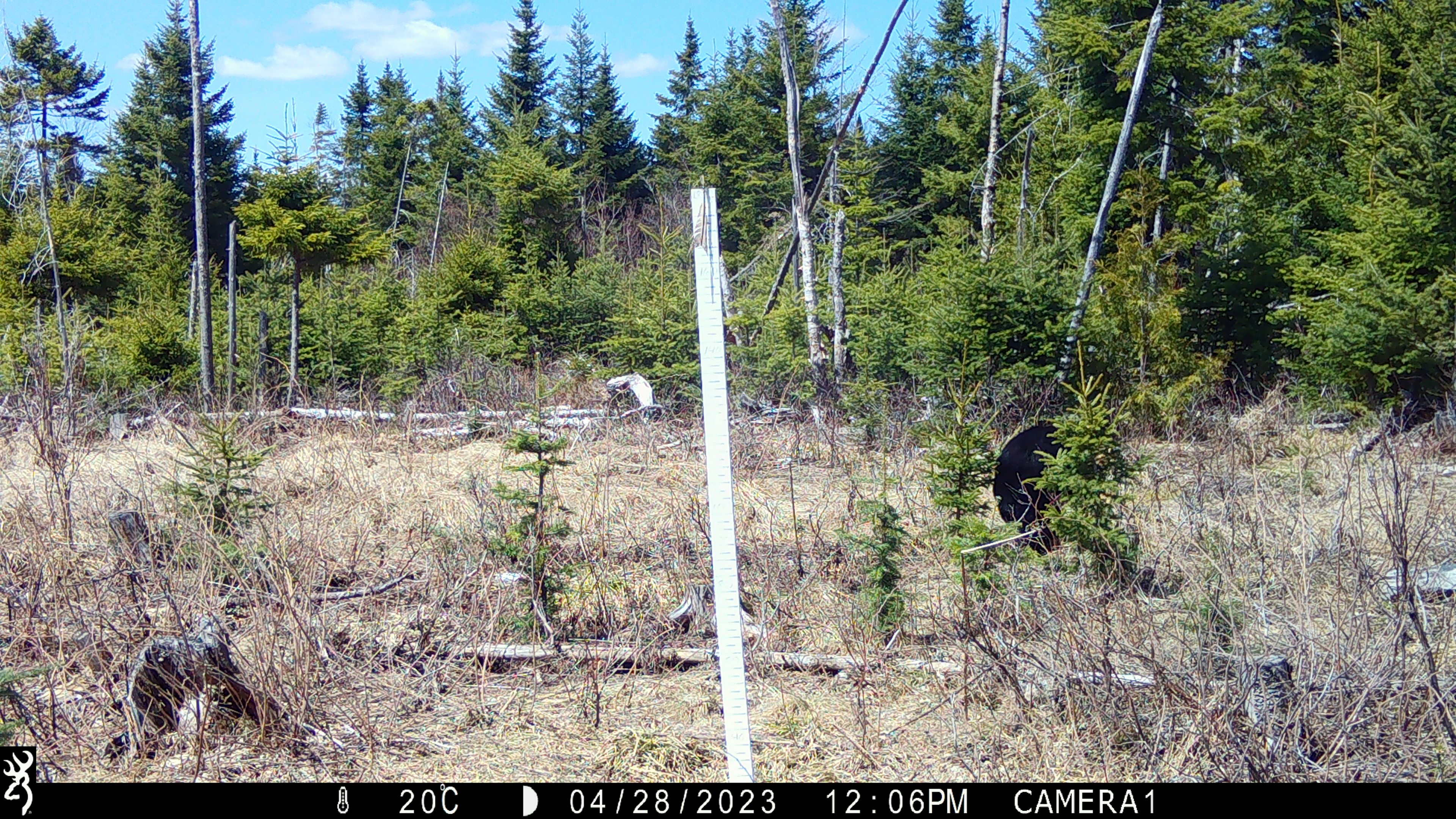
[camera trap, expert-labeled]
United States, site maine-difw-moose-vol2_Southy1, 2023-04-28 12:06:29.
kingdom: Animalia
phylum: Chordata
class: Mammalia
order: Carnivora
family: Ursidae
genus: Ursus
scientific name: Ursus americanus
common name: black bear